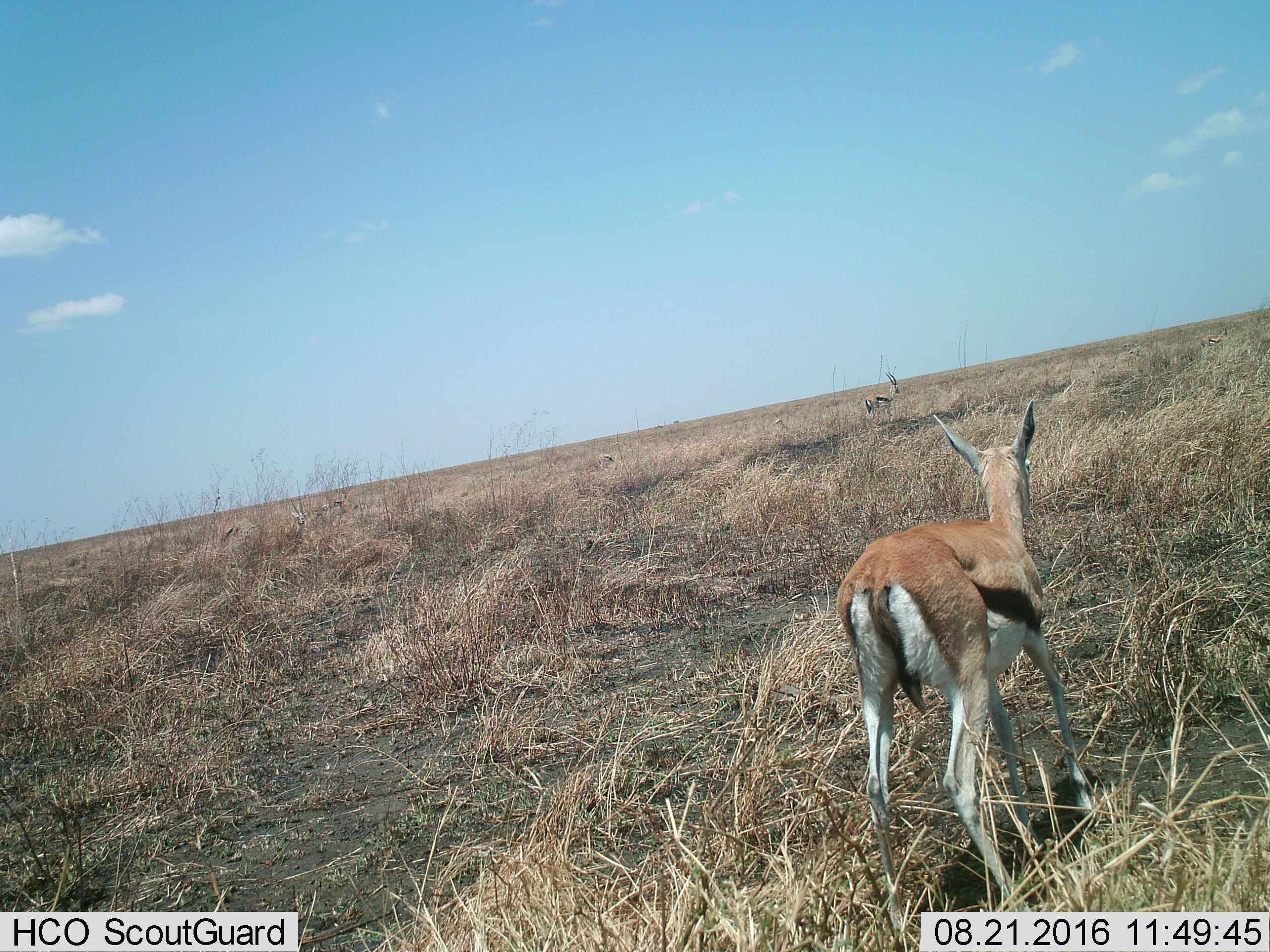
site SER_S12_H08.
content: unidentified animal